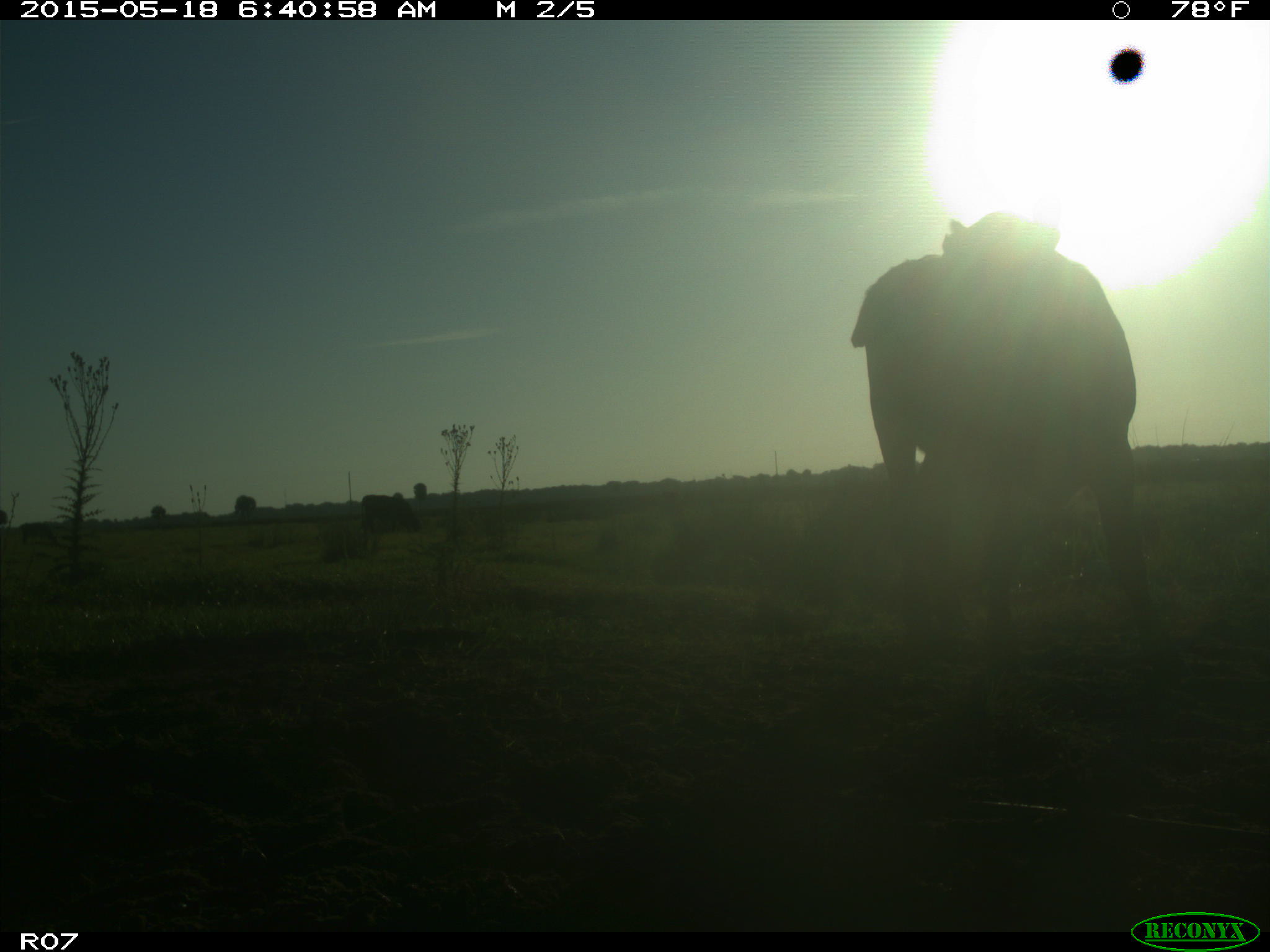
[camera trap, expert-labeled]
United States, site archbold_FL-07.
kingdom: Animalia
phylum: Chordata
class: Mammalia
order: Artiodactyla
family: Bovidae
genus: Bos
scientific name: Bos taurus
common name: domestic cow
Bos taurus (domestic cow).